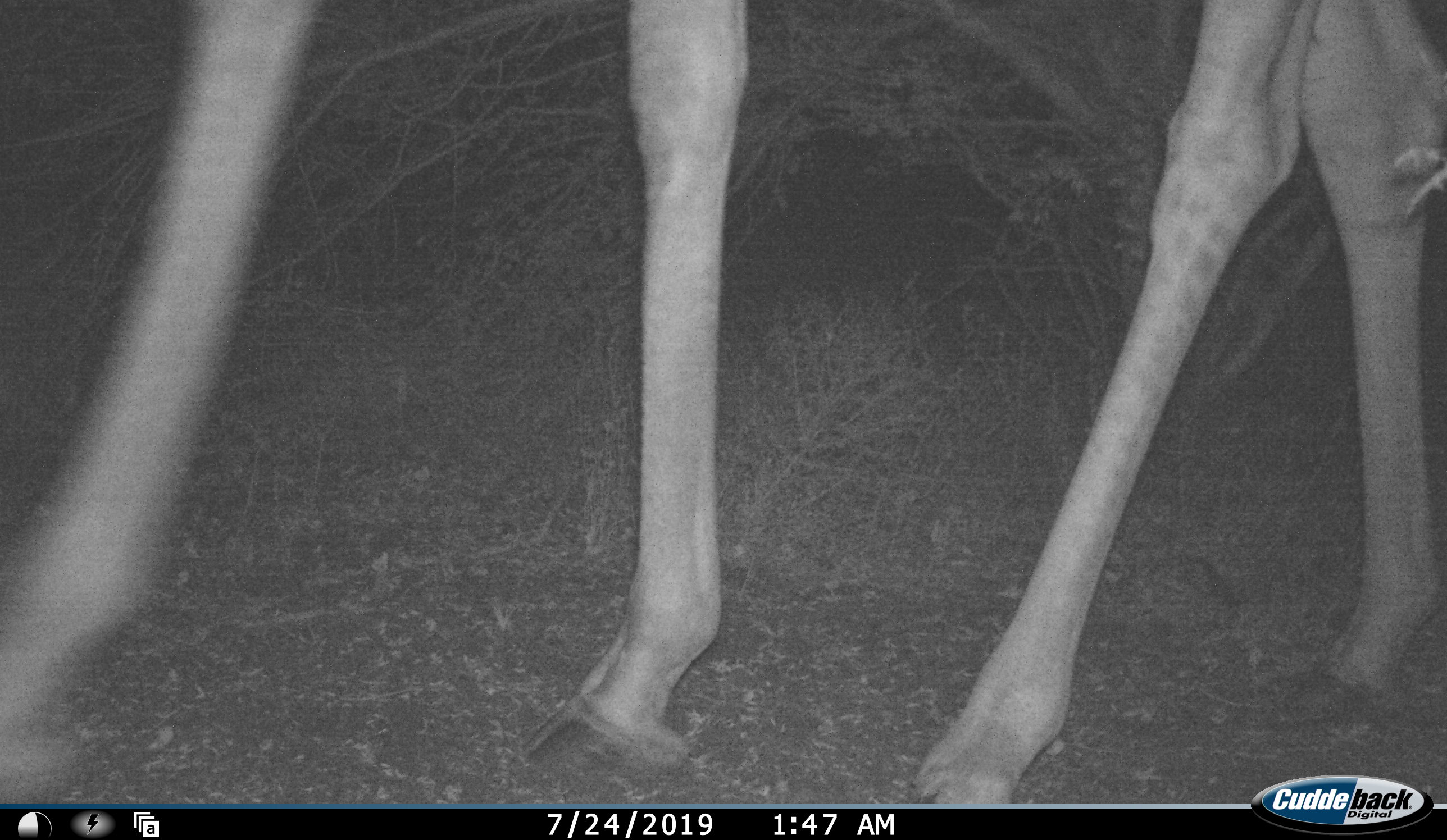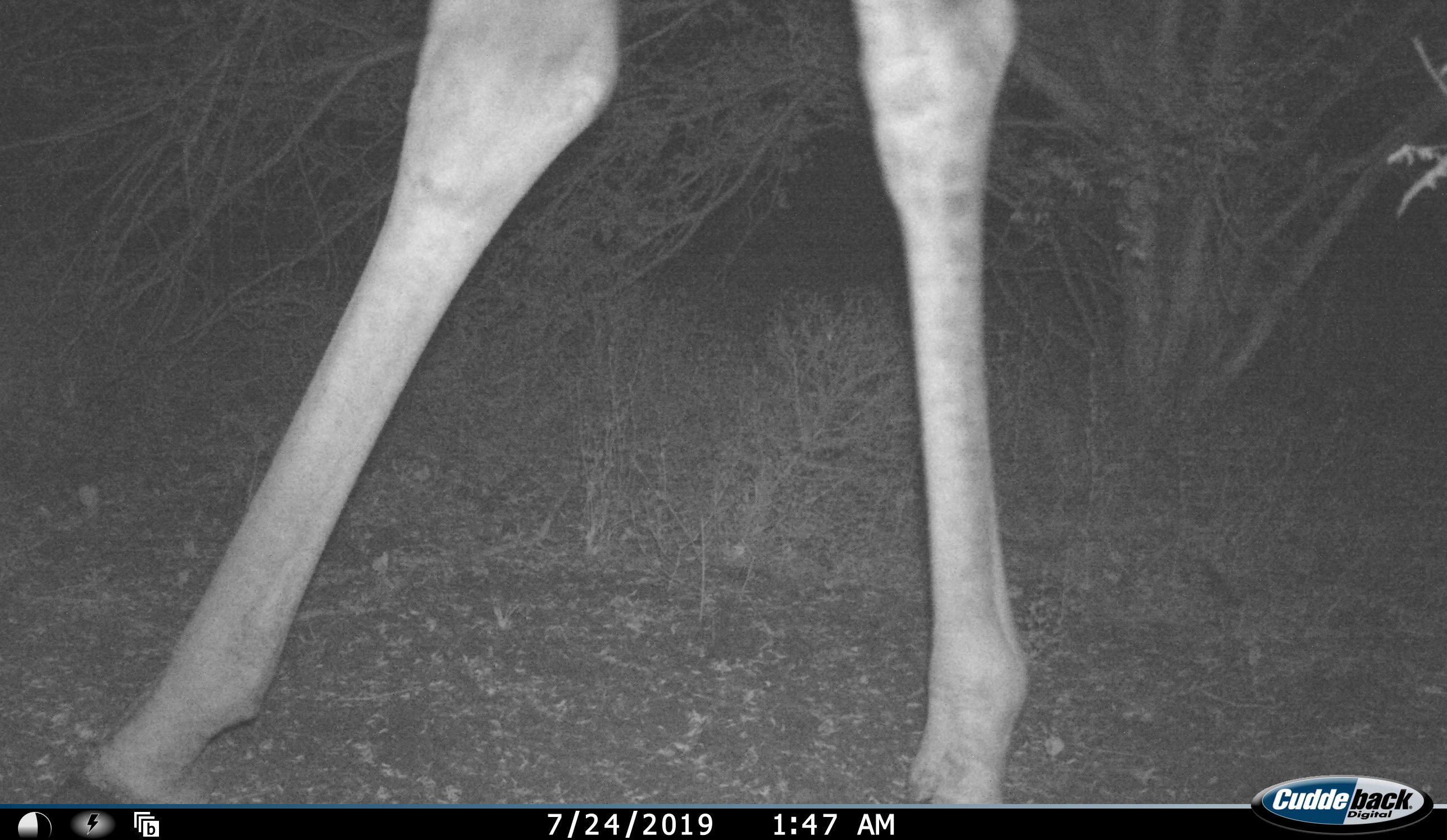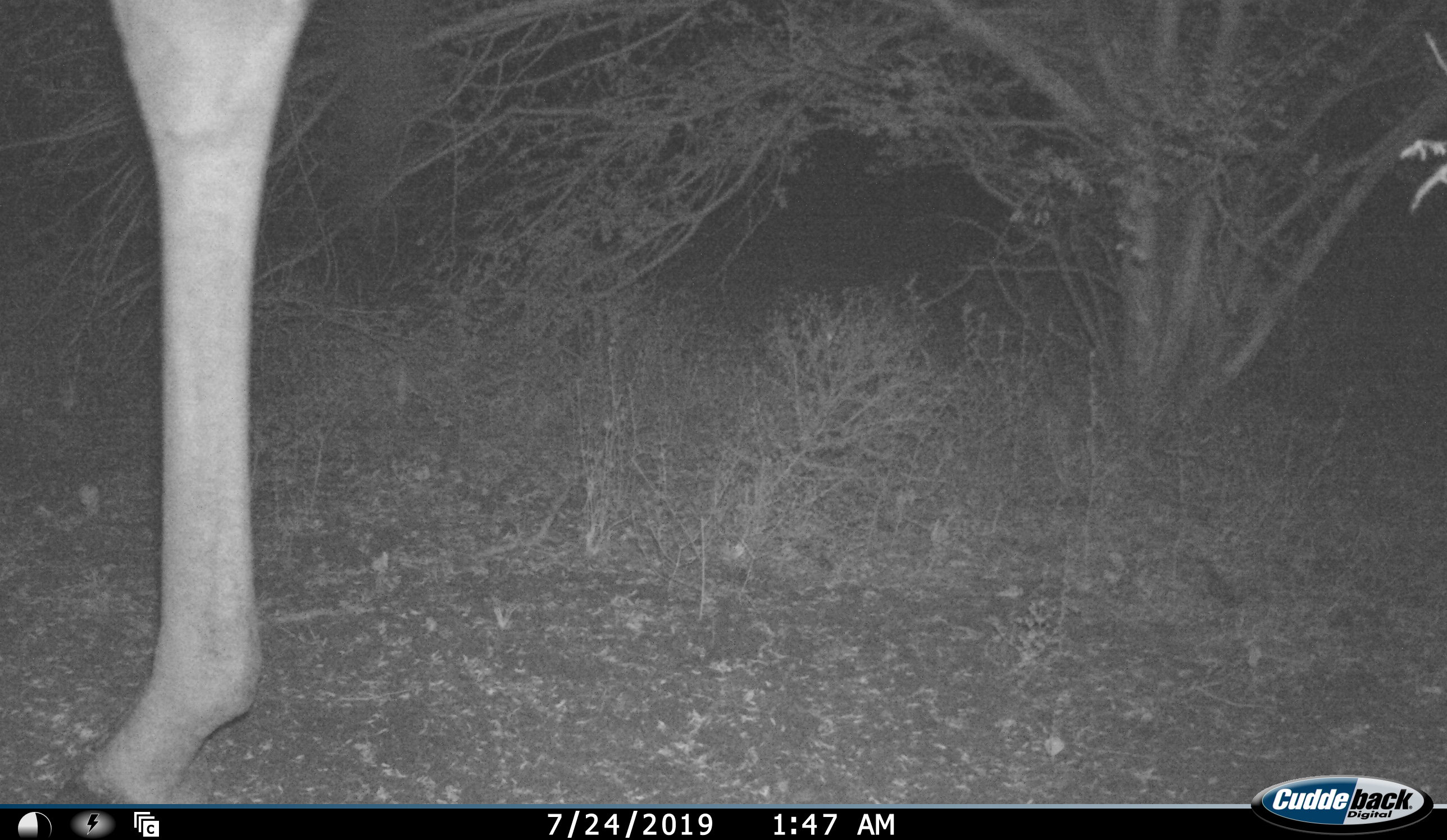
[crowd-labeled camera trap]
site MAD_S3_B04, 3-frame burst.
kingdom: Animalia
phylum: Chordata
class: Mammalia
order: Artiodactyla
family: Giraffidae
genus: Giraffa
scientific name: Giraffa camelopardalis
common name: giraffe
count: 1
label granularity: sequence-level